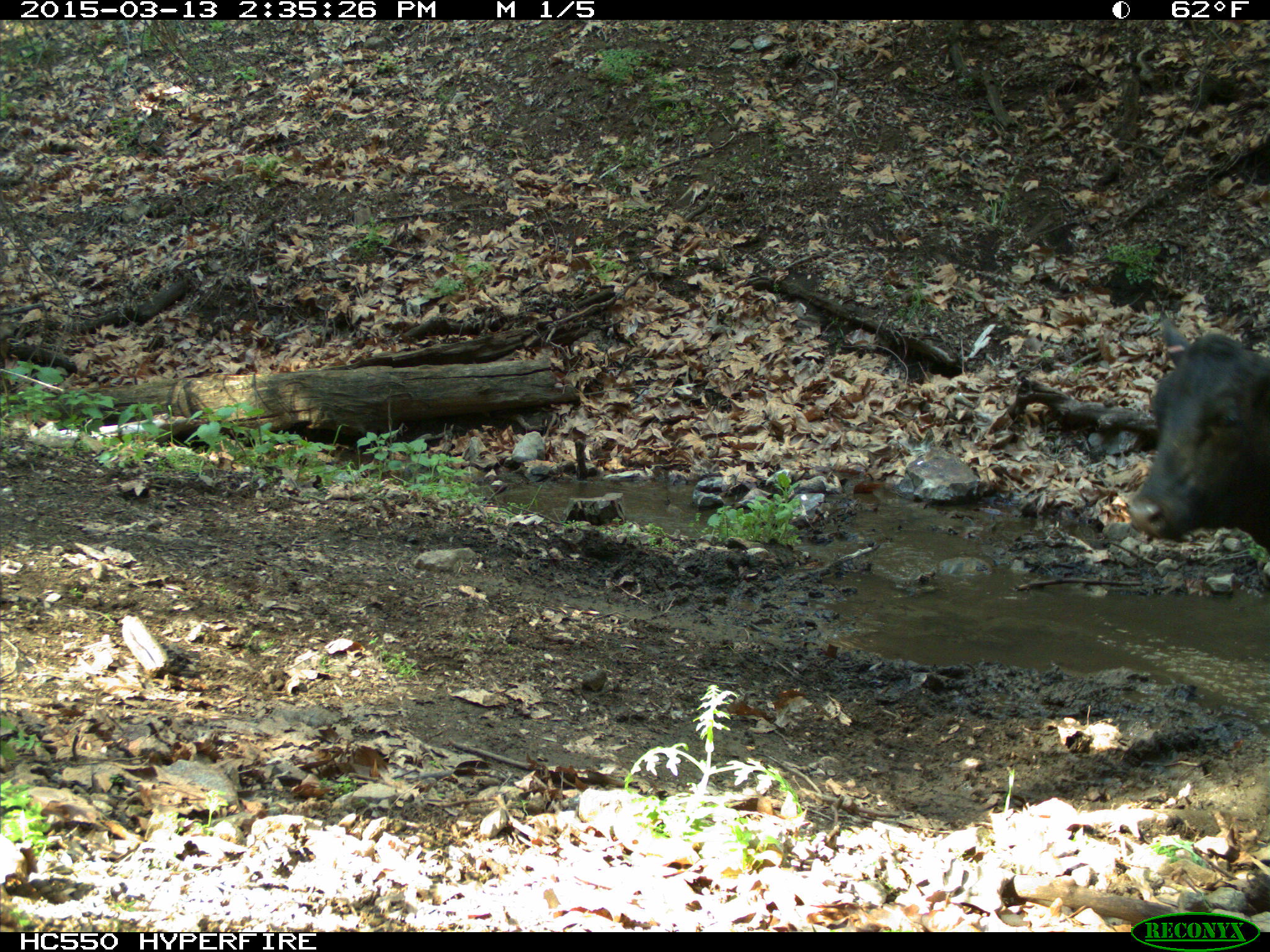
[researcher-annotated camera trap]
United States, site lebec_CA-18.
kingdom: Animalia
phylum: Chordata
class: Mammalia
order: Artiodactyla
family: Bovidae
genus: Bos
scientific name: Bos taurus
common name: domestic cow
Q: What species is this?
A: Bos taurus (domestic cow).